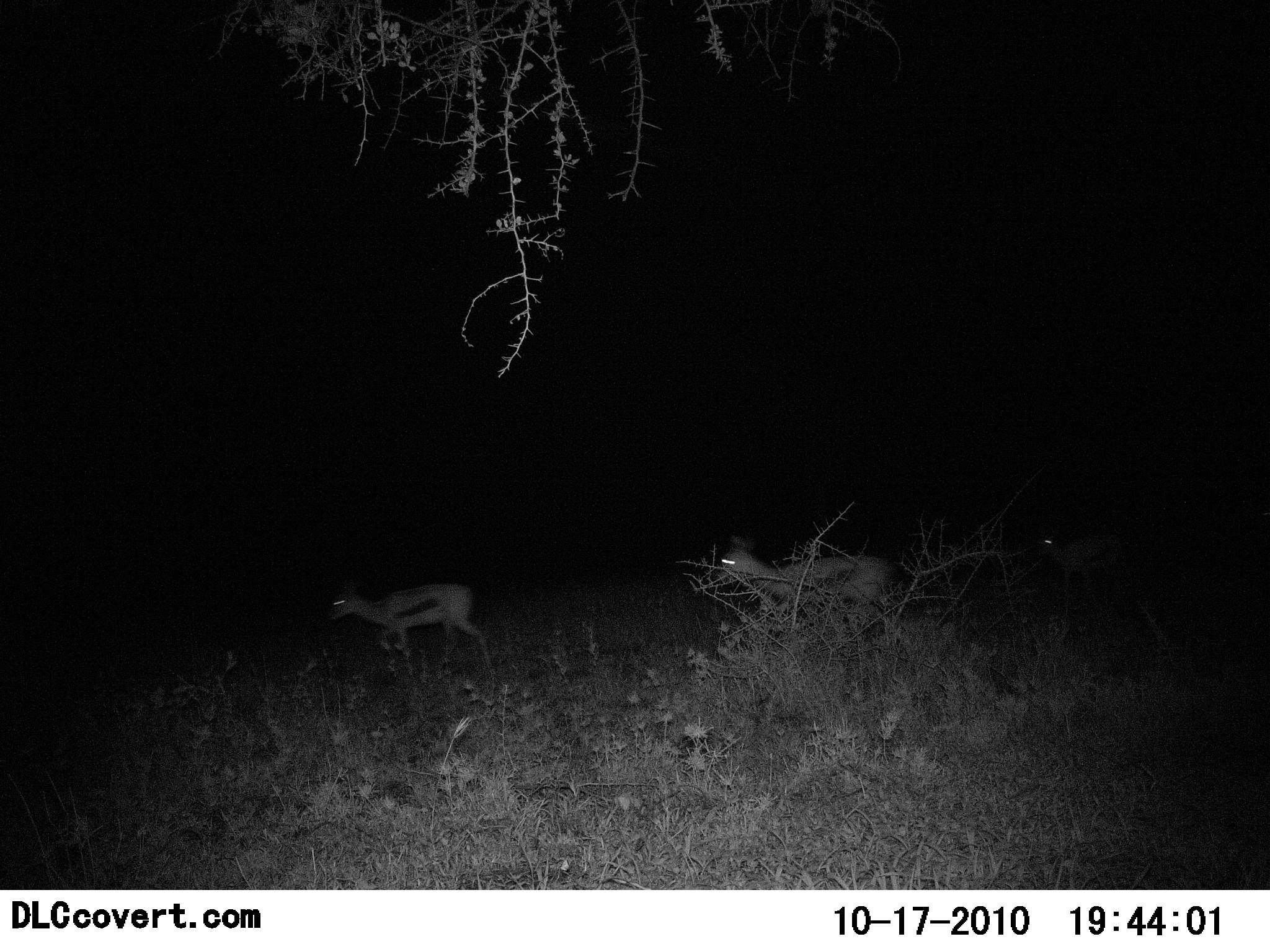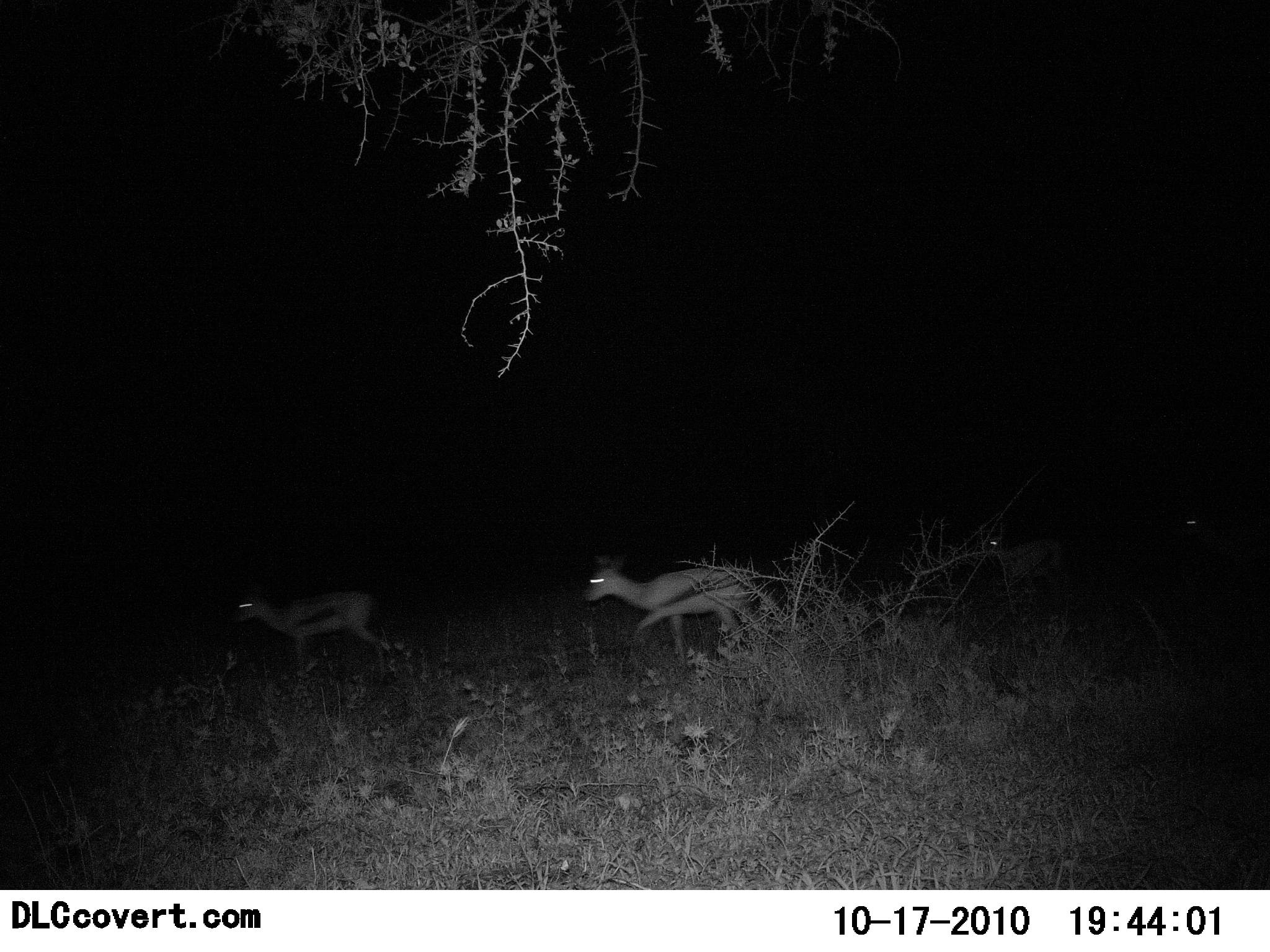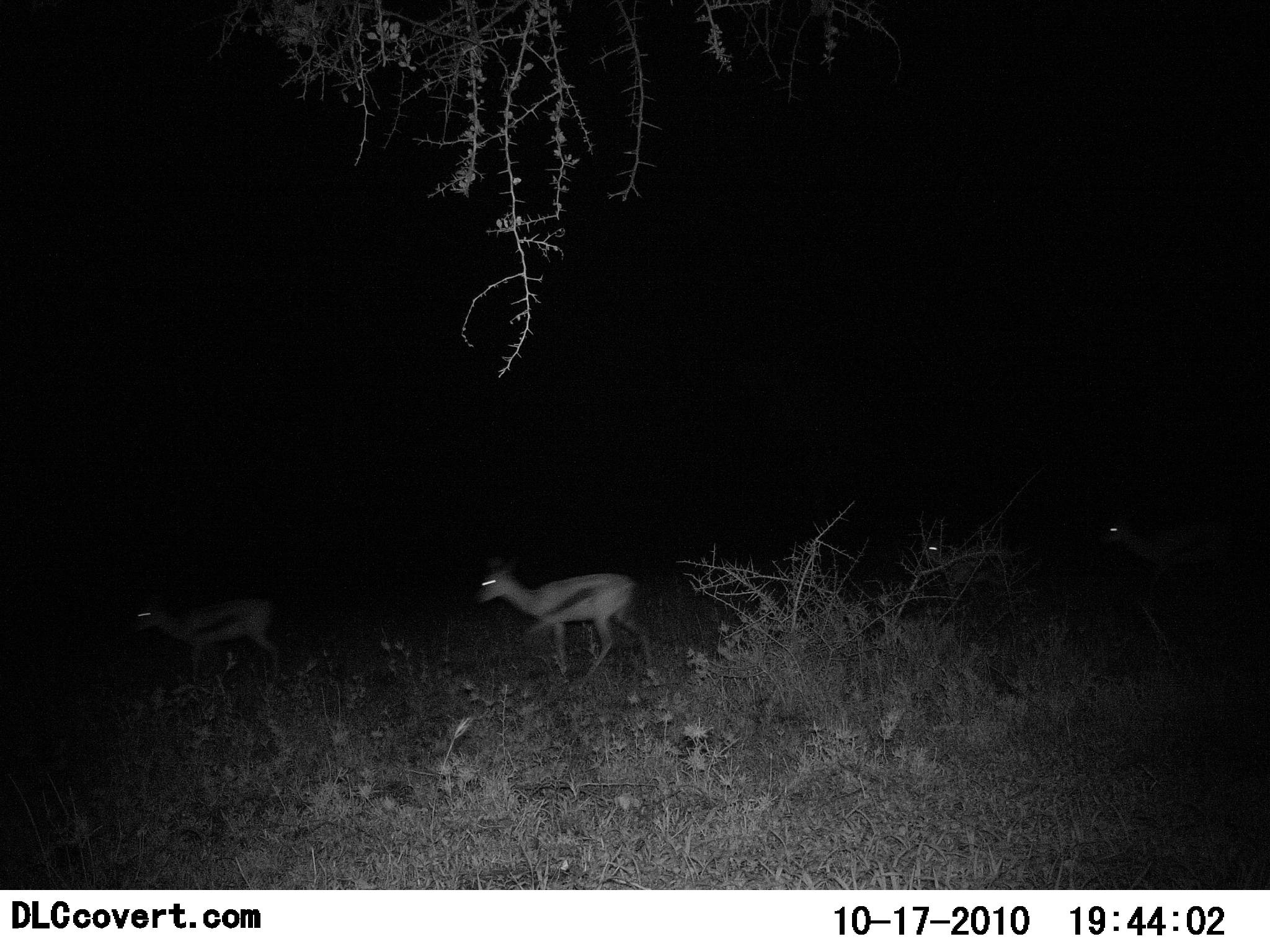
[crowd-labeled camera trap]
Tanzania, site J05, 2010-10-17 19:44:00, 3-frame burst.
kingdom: Animalia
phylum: Chordata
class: Mammalia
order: Artiodactyla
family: Bovidae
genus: Eudorcas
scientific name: Eudorcas thomsonii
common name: thomson's gazelle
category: gazellethomsons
Gazellethomsons (thomson's gazelle) (Eudorcas thomsonii), count 4. Behavior (volunteer vote fractions): standing 0%, resting 0%, moving 100%, interacting 0%. Young present (vote fraction): 0%. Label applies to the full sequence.